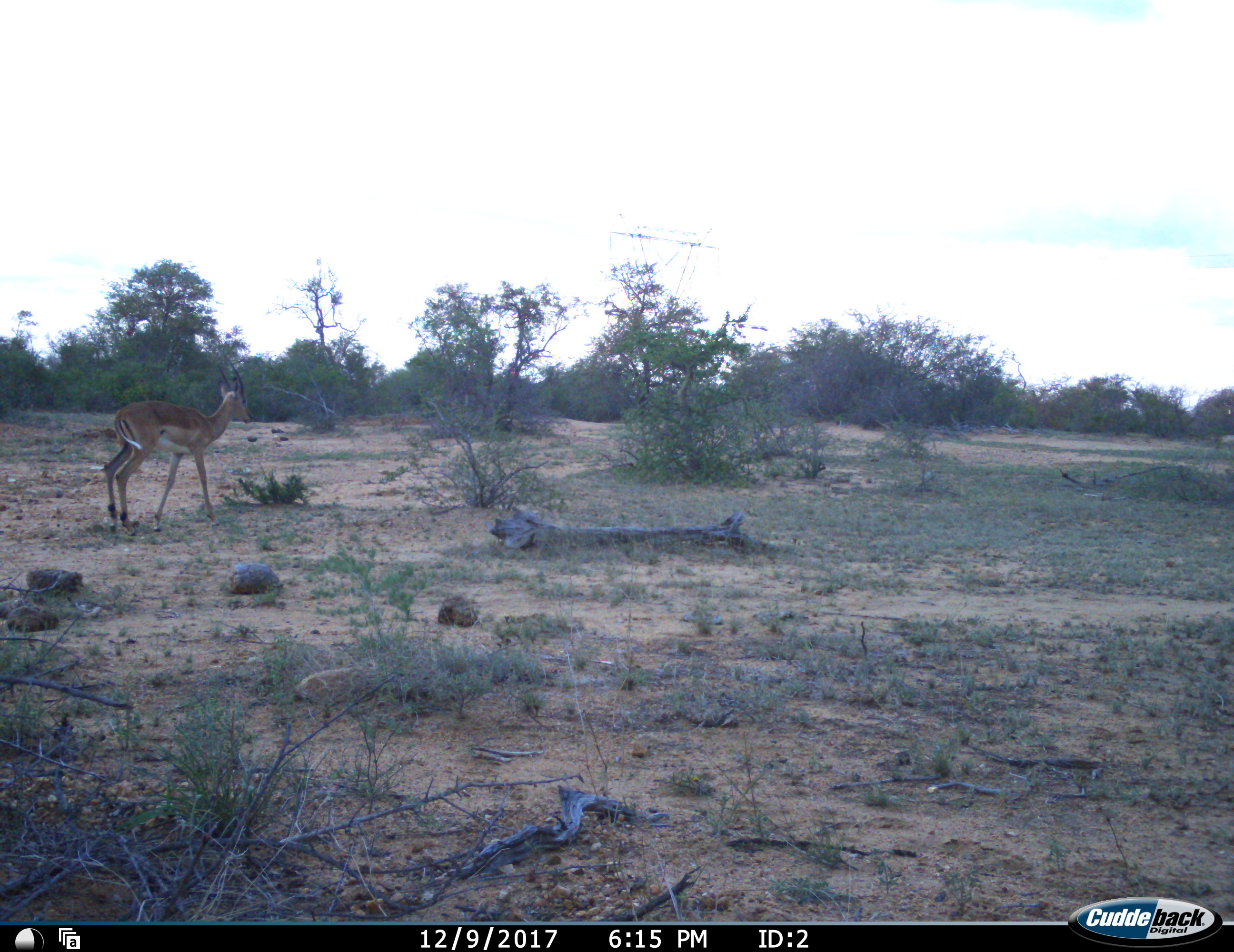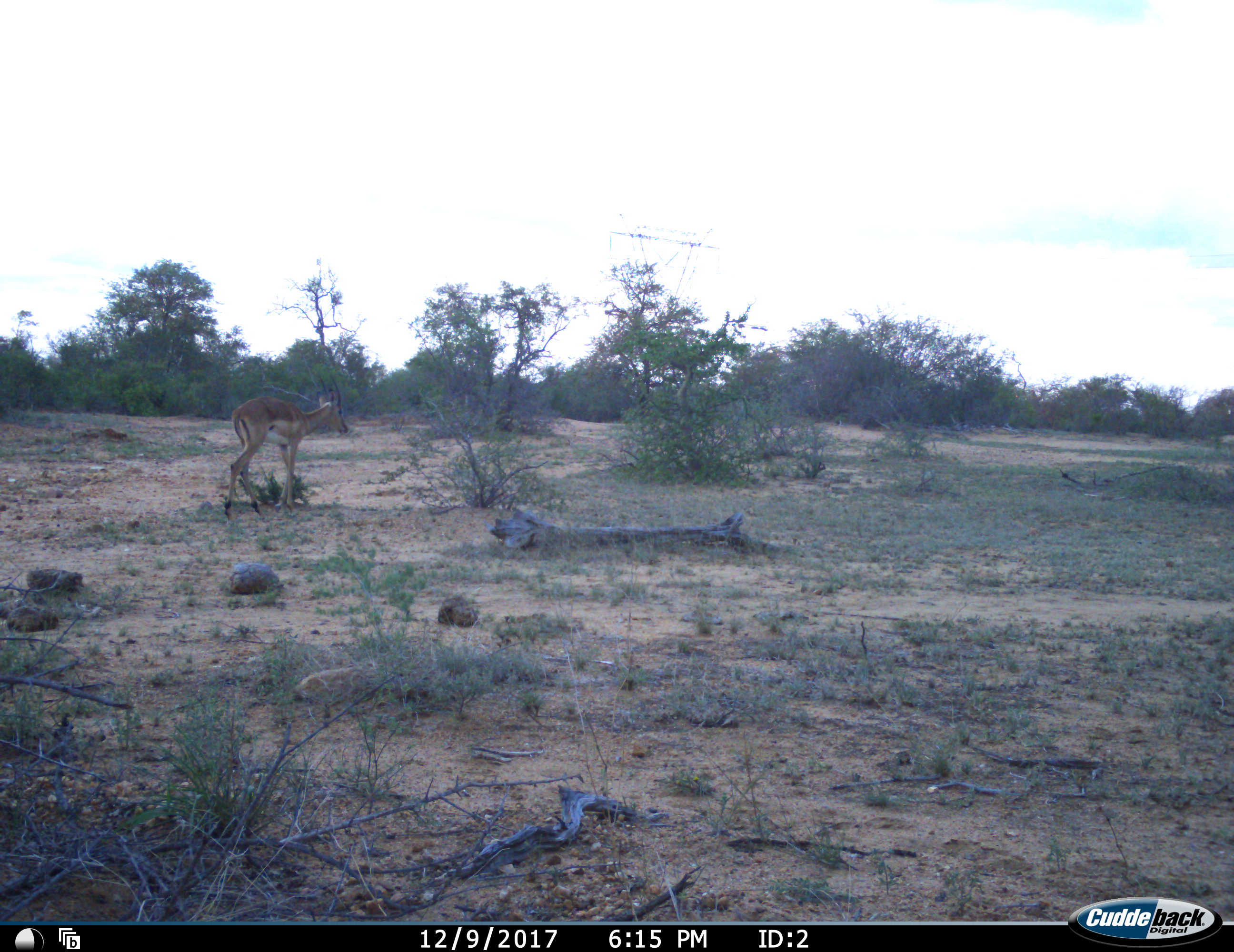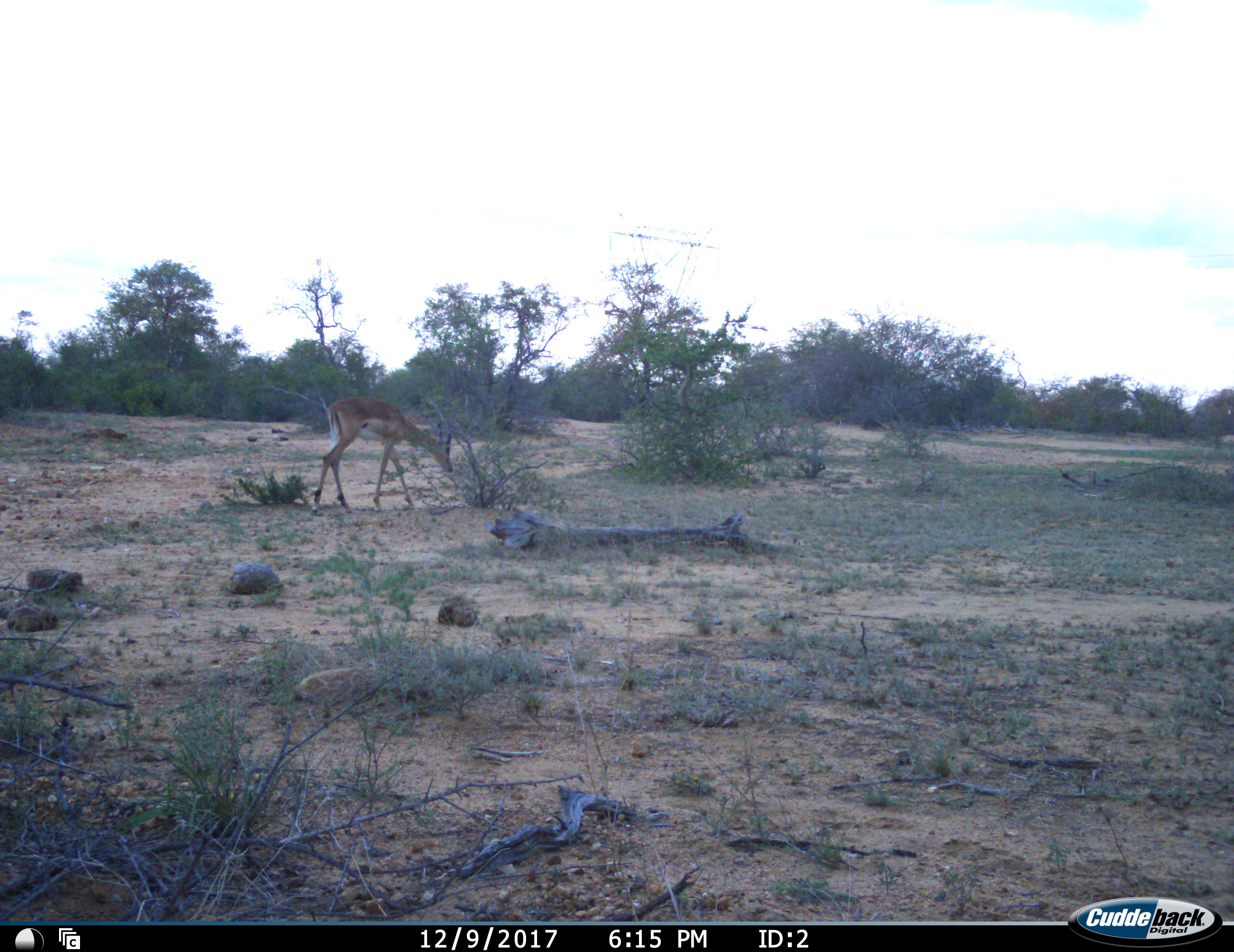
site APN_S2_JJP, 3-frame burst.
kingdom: Animalia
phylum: Chordata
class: Mammalia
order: Artiodactyla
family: Bovidae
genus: Aepyceros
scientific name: Aepyceros melampus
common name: impala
Impala (Aepyceros melampus), count 1. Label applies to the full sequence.